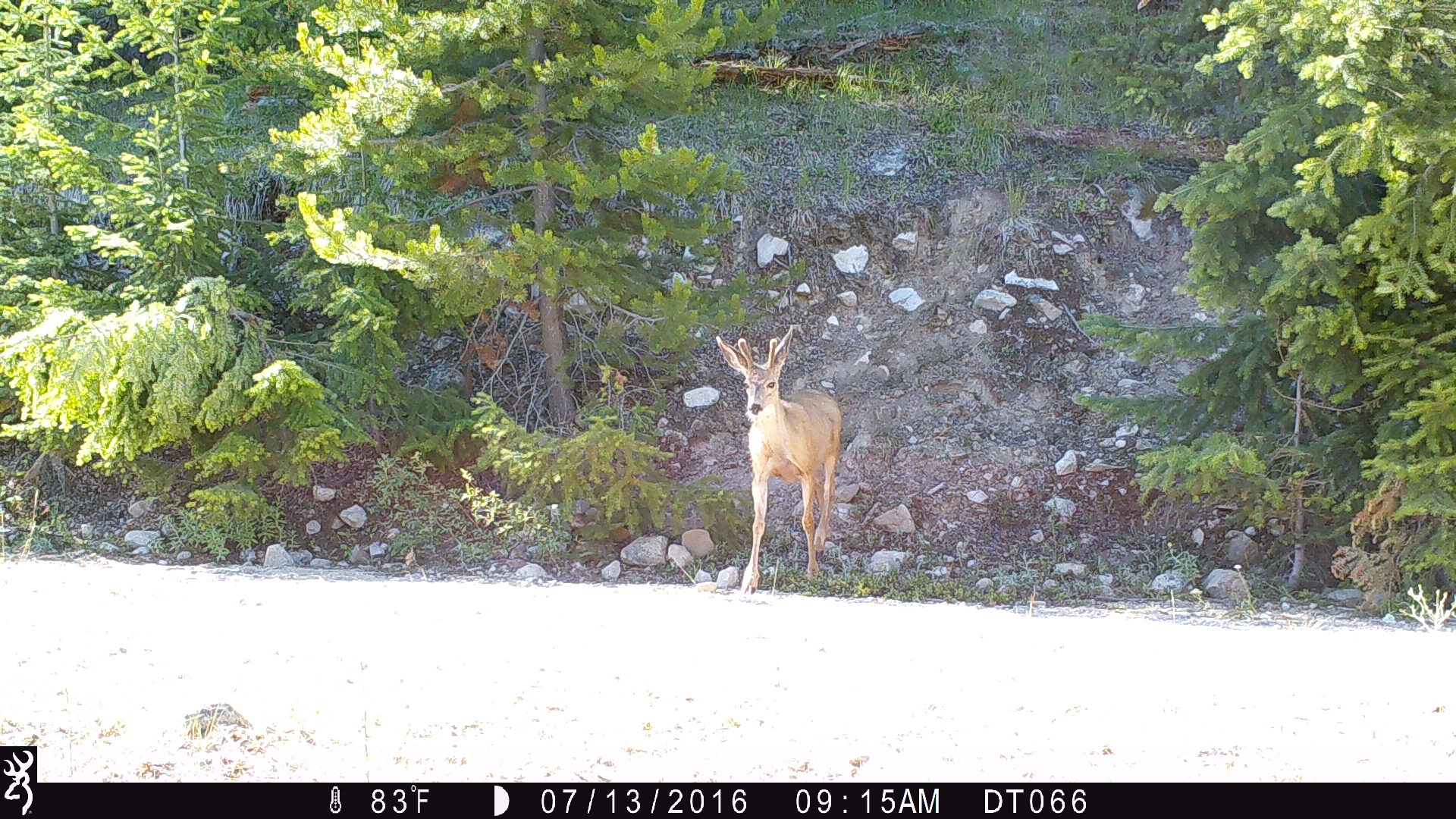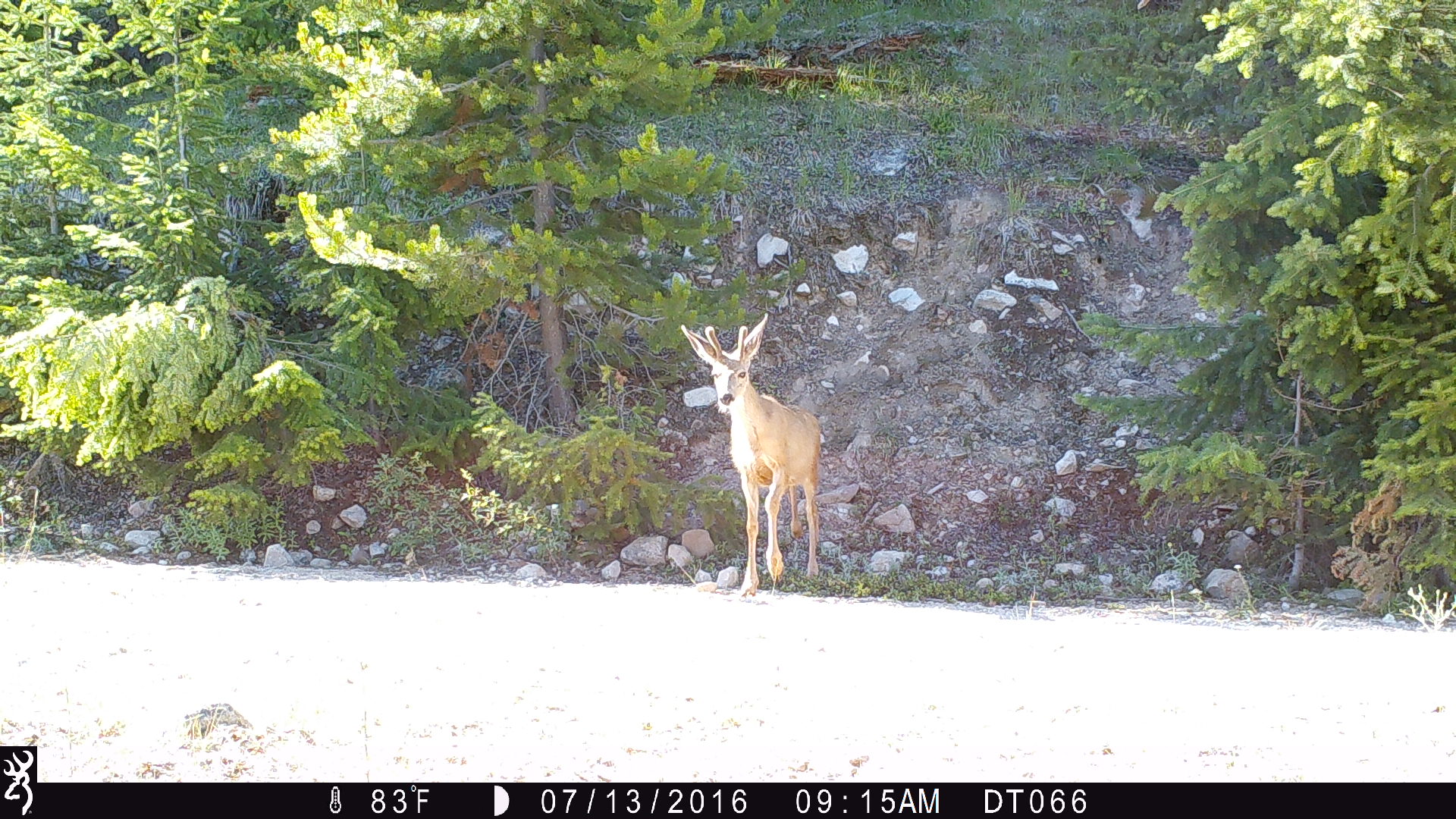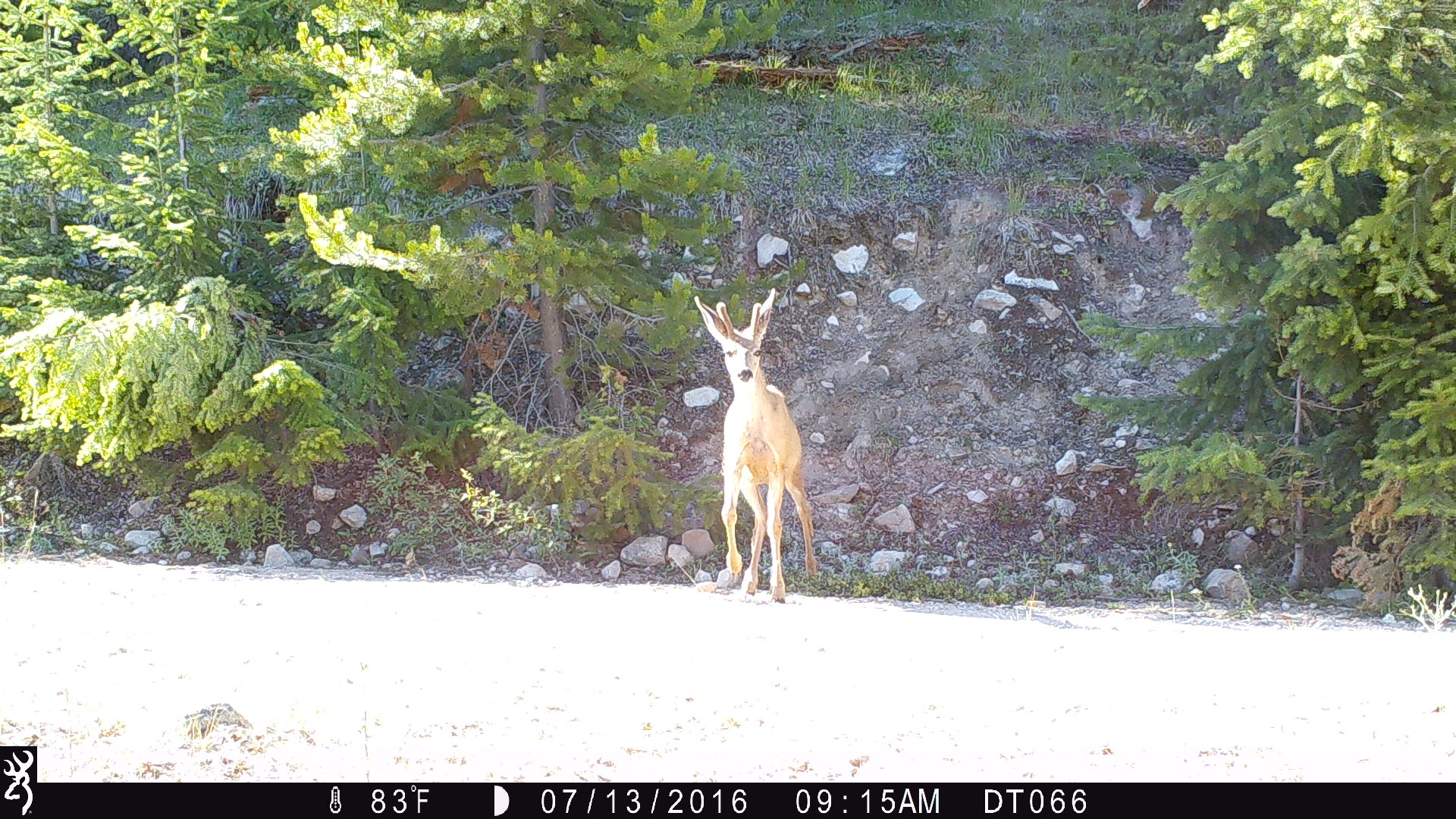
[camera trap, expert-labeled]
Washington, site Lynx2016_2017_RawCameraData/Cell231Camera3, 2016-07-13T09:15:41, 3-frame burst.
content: unidentified animal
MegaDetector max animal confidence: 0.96